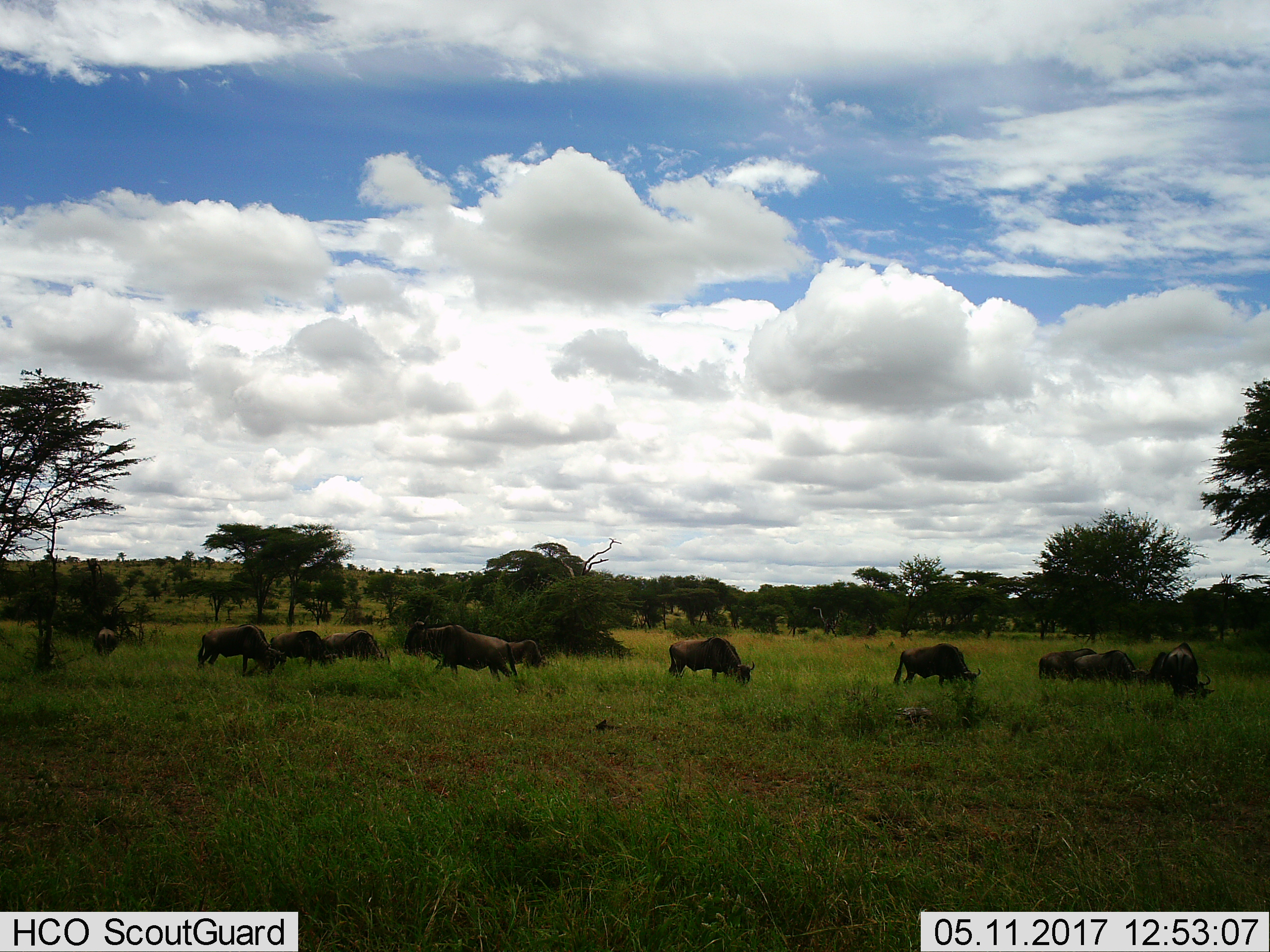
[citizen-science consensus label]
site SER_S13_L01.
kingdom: Animalia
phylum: Chordata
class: Mammalia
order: Artiodactyla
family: Bovidae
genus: Connochaetes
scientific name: Connochaetes taurinus taurinus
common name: blue wildebeest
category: wildebeestblue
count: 11-50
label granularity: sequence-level